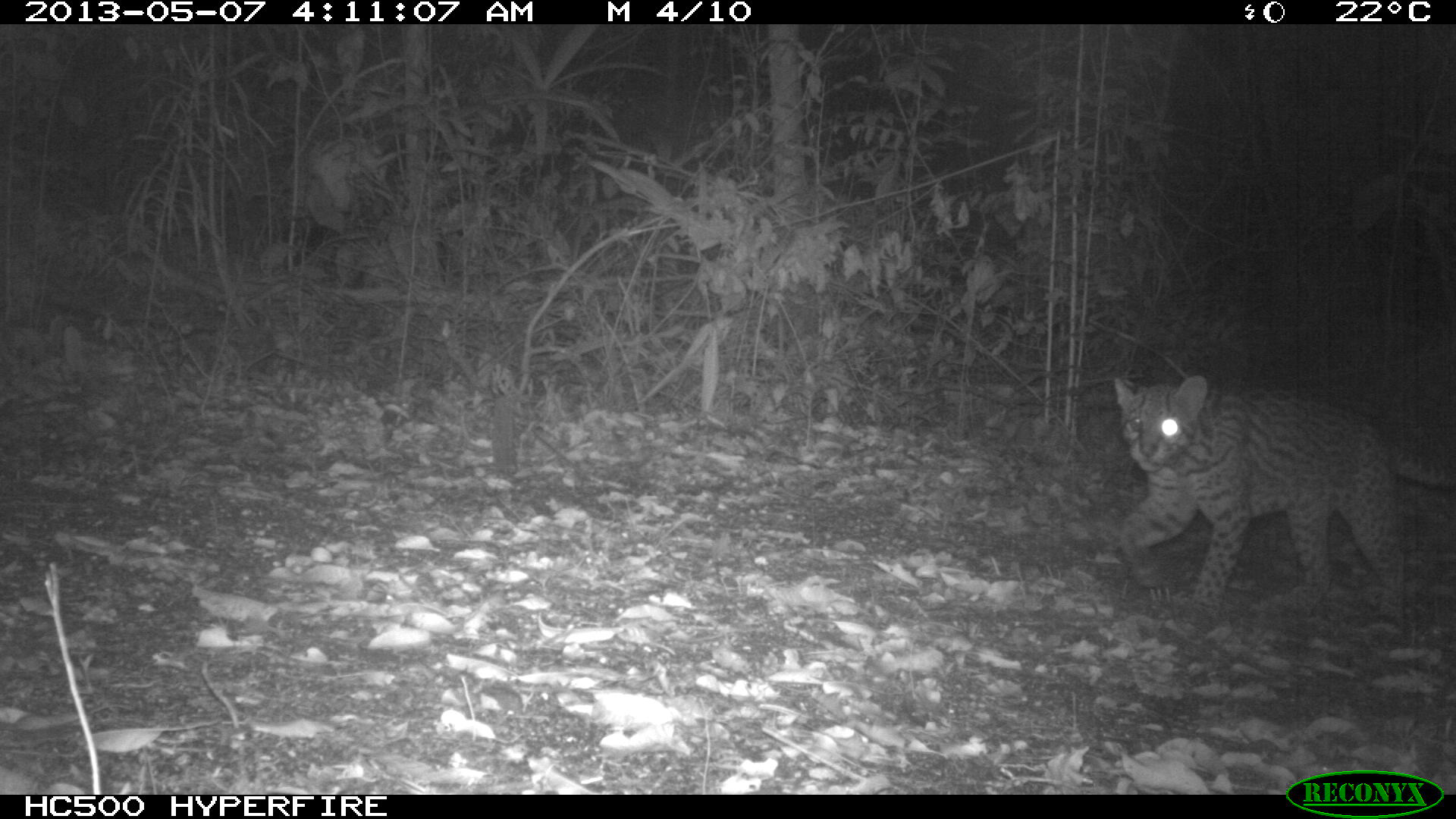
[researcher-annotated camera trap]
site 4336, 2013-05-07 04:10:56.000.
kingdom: Animalia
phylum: Chordata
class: Mammalia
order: Carnivora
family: Felidae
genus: Leopardus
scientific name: Leopardus pardalis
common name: ocelot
Leopardus pardalis (ocelot), count 1.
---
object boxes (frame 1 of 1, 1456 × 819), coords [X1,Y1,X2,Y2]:
leopardus pardalis: [1113,374,1456,621]